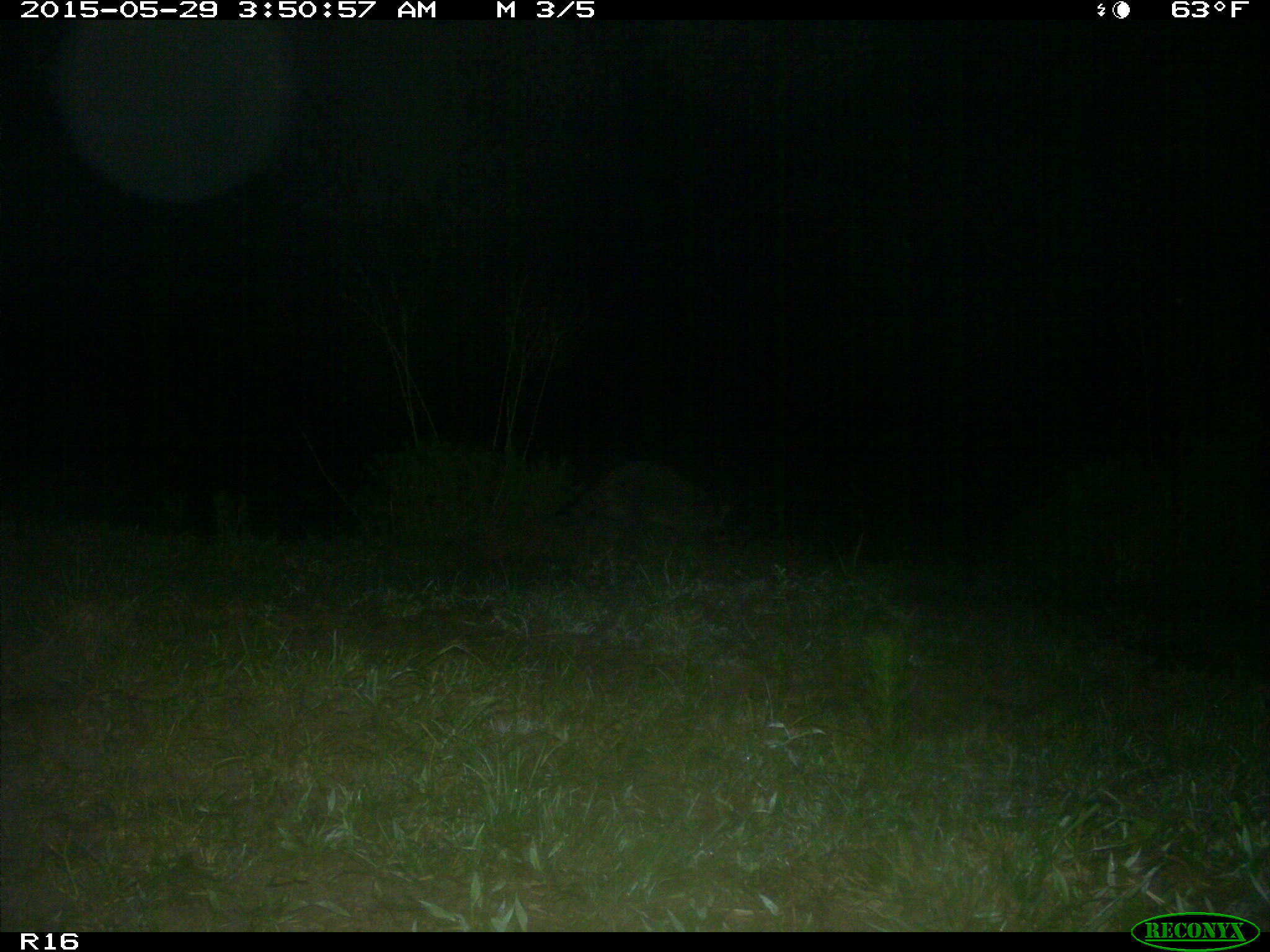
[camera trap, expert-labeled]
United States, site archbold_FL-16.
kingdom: Animalia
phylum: Chordata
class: Mammalia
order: Carnivora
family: Procyonidae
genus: Procyon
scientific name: Procyon lotor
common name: common raccoon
Procyon lotor (common raccoon).